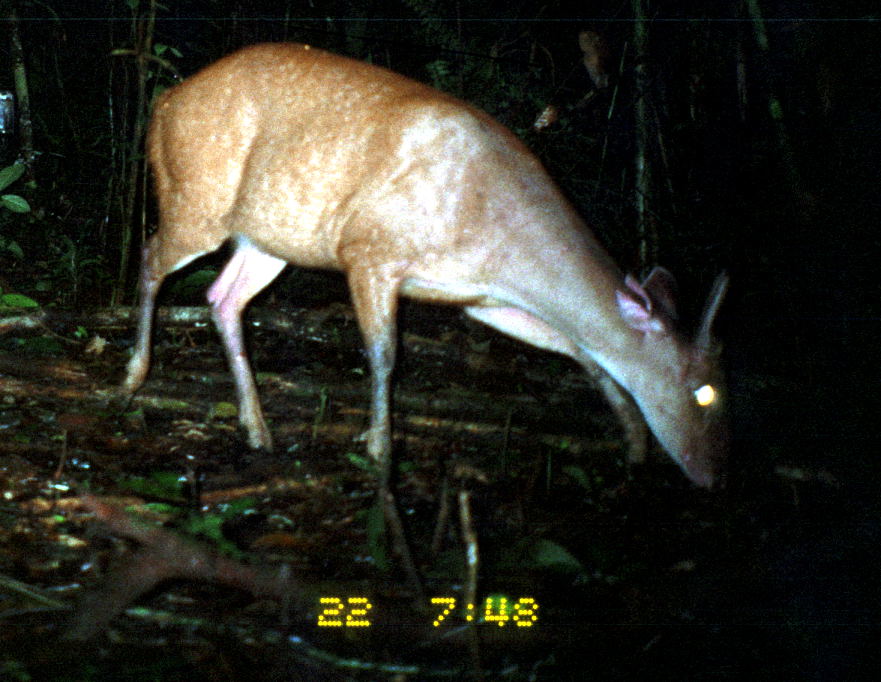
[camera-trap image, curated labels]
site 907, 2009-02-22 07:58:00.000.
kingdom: Animalia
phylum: Chordata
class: Mammalia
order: Artiodactyla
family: Cervidae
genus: Mazama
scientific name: Mazama americana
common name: red brocket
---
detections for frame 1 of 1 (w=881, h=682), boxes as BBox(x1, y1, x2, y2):
mazama americana: BBox(118, 38, 736, 493)